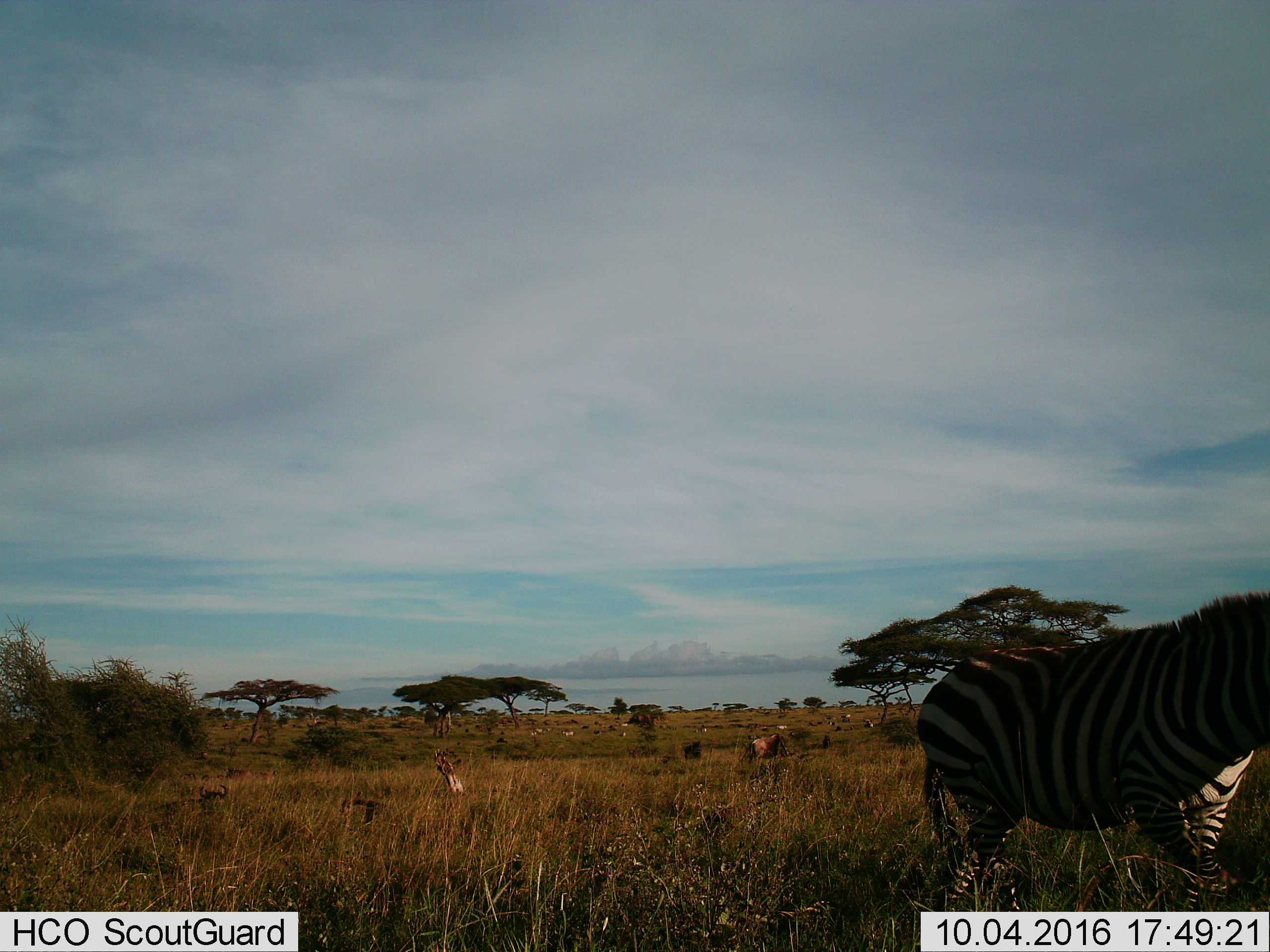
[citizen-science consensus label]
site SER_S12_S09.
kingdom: Animalia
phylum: Chordata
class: Mammalia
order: Perissodactyla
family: Equidae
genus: Equus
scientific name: Equus quagga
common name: plains zebra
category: zebraplains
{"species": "zebraplains (plains zebra) (Equus quagga)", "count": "1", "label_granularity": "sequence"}